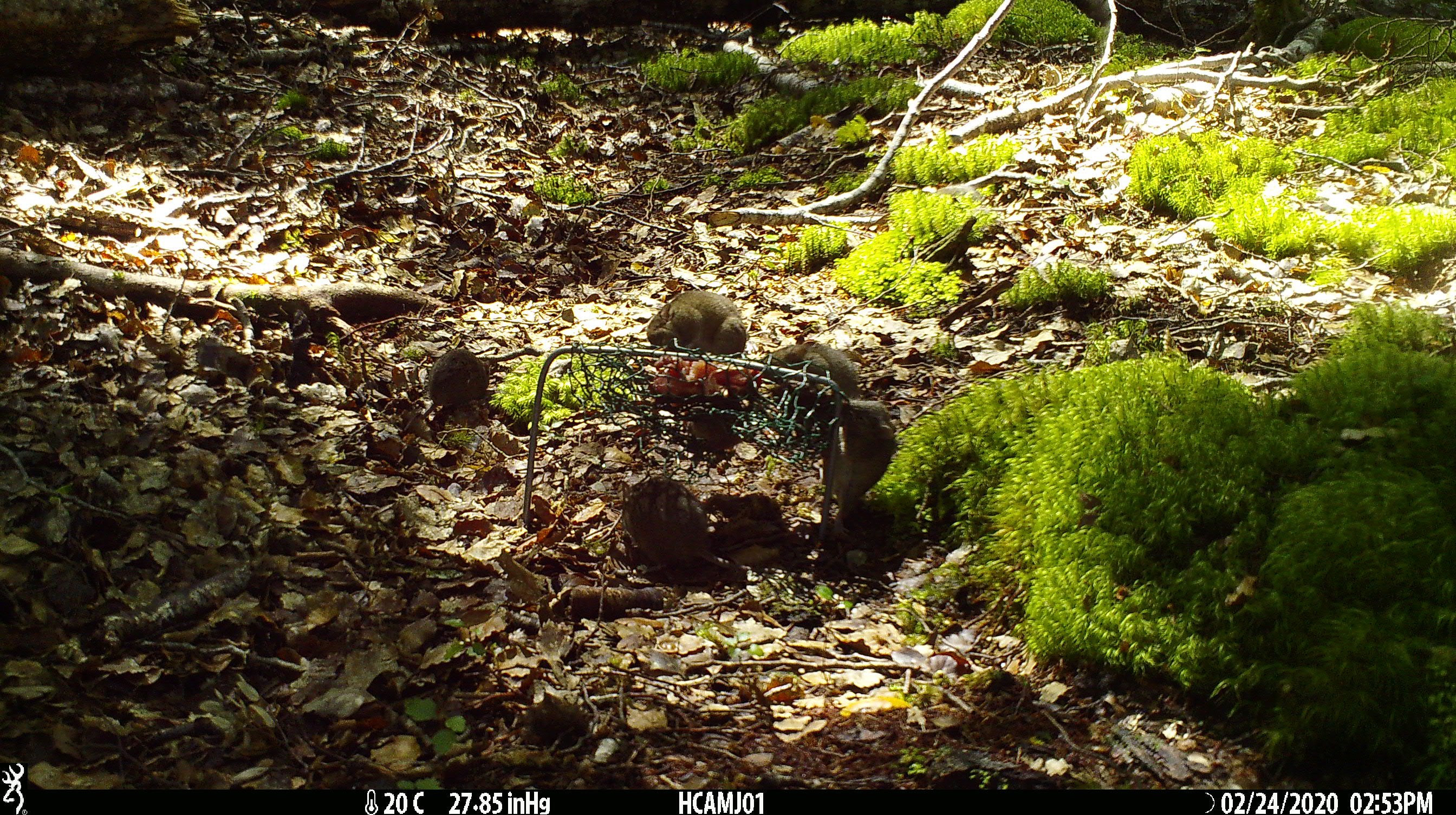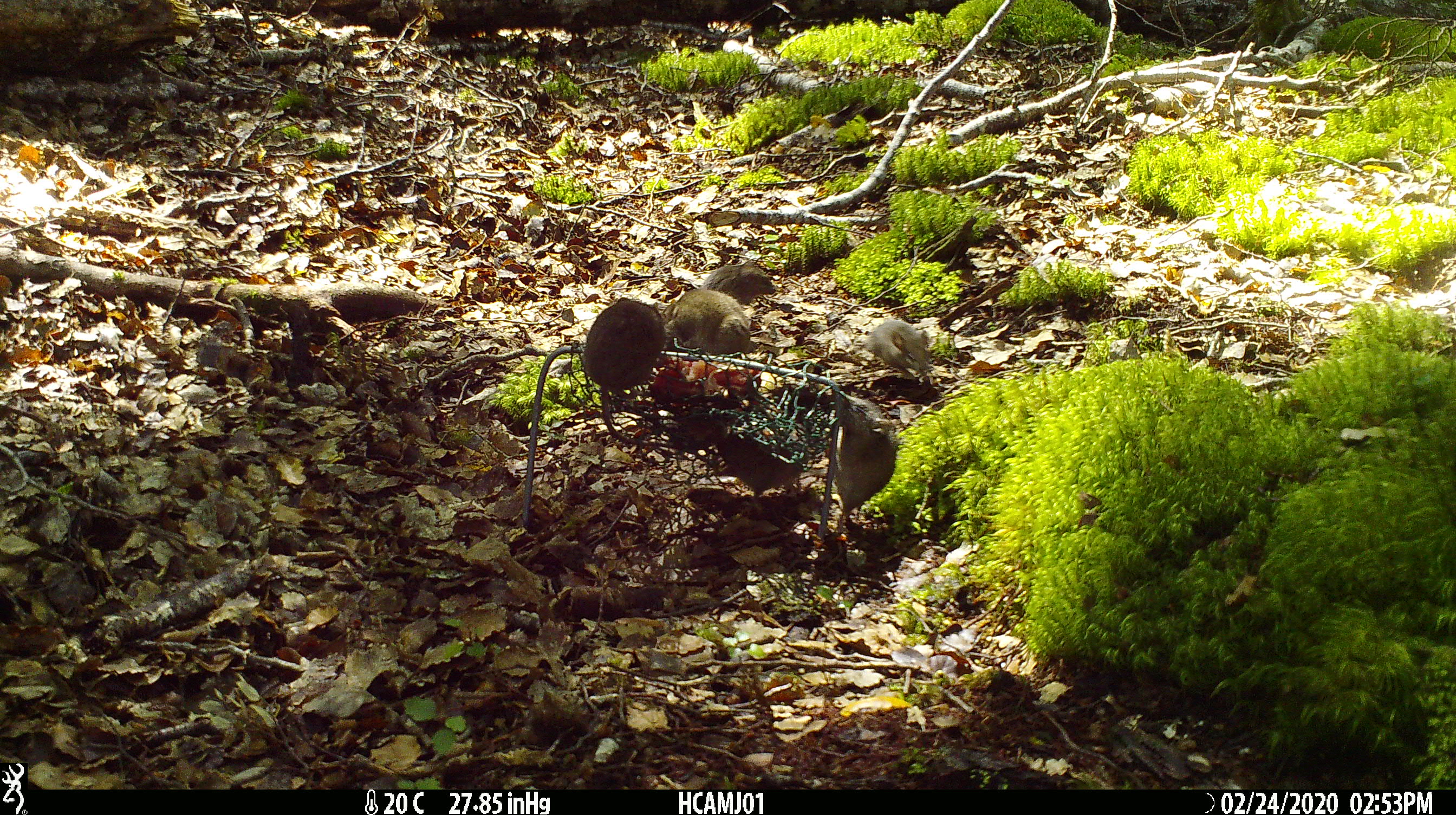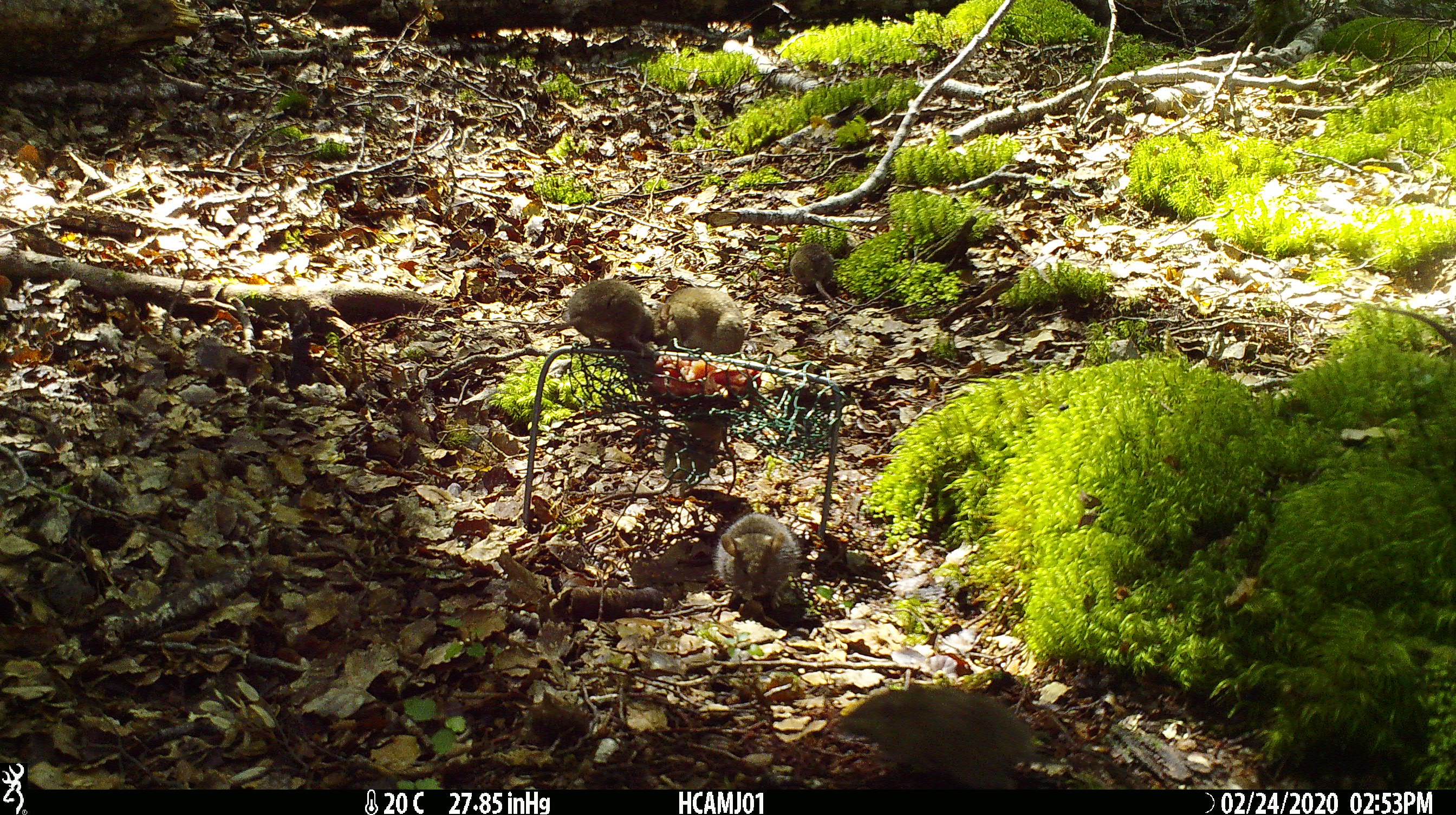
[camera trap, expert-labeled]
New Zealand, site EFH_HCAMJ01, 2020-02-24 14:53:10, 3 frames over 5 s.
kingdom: Animalia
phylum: Chordata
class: Mammalia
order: Rodentia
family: Muridae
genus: Mus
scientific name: Mus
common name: mouse